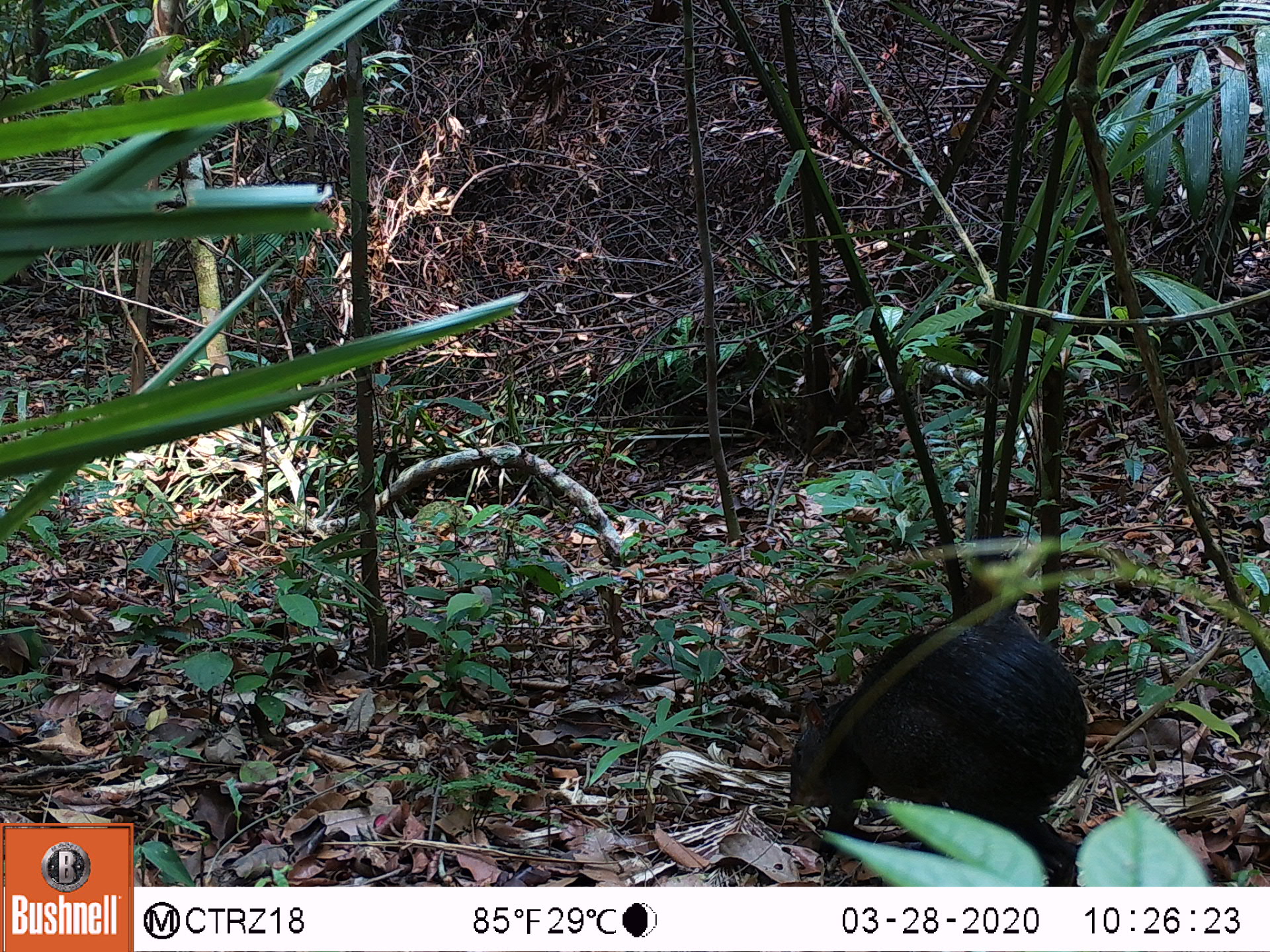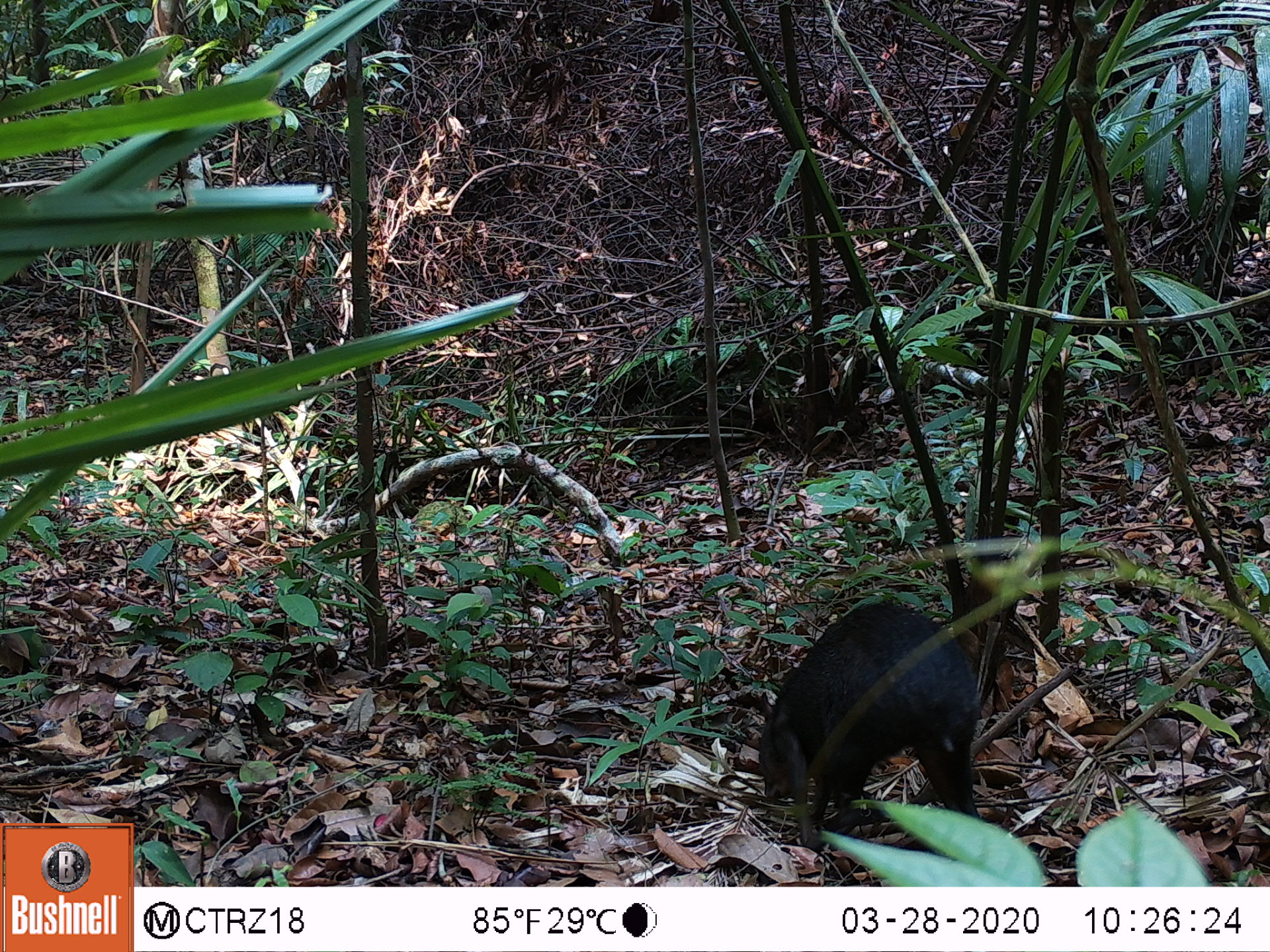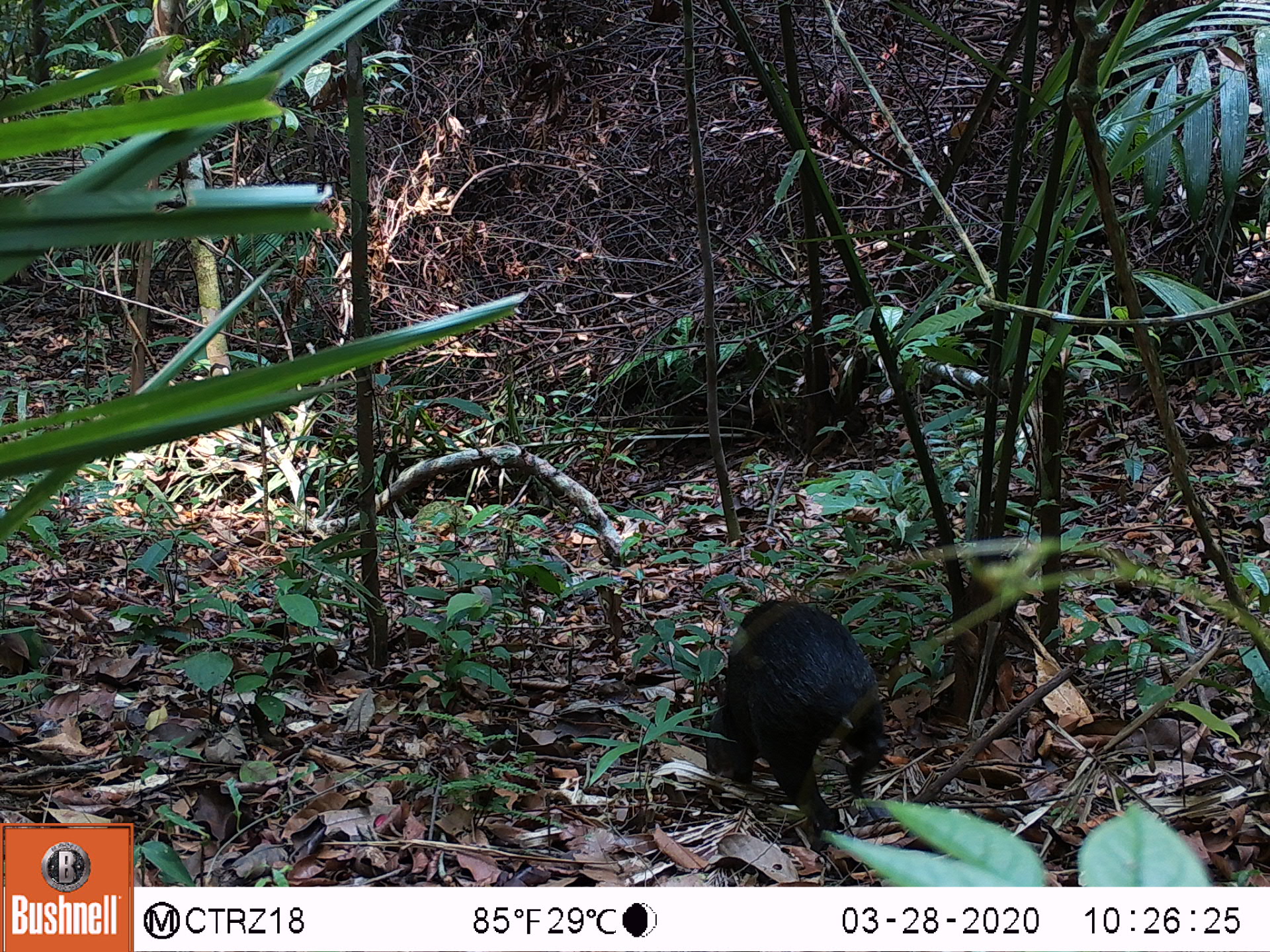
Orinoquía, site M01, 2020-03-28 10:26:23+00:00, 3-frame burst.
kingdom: Animalia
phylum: Chordata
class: Mammalia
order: Rodentia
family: Dasyproctidae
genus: Dasyprocta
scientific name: Dasyprocta fuliginosa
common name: black agouti